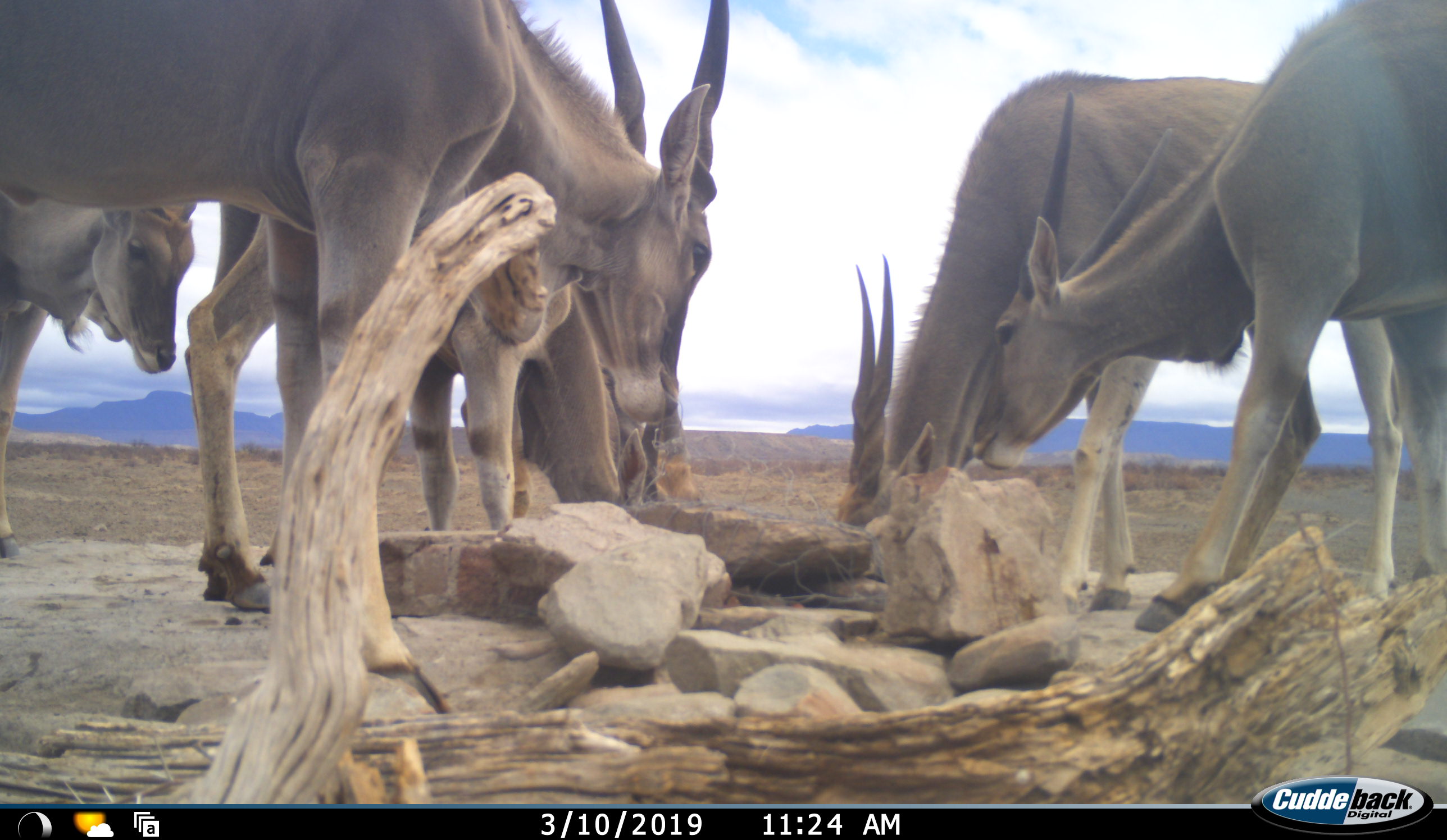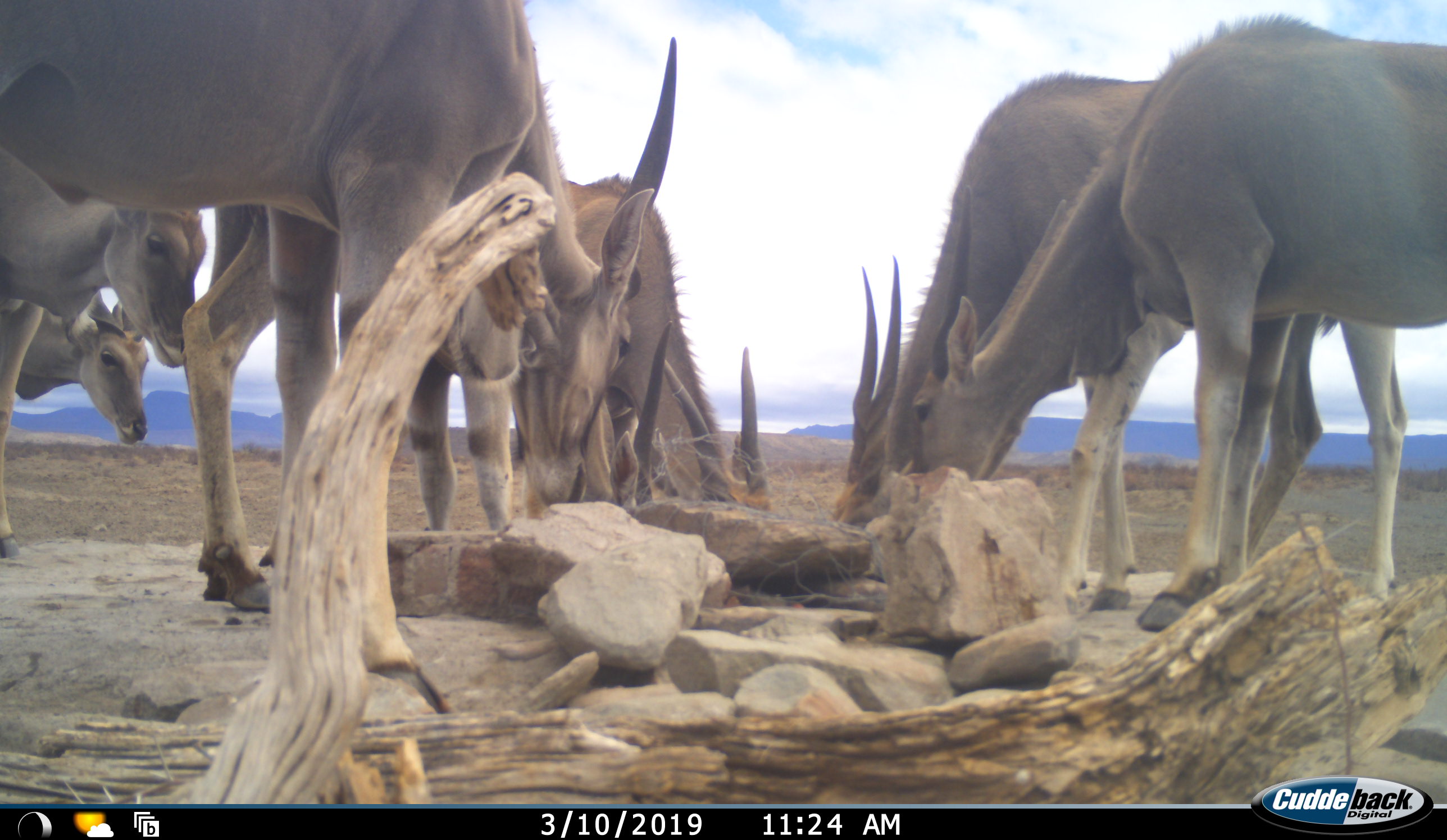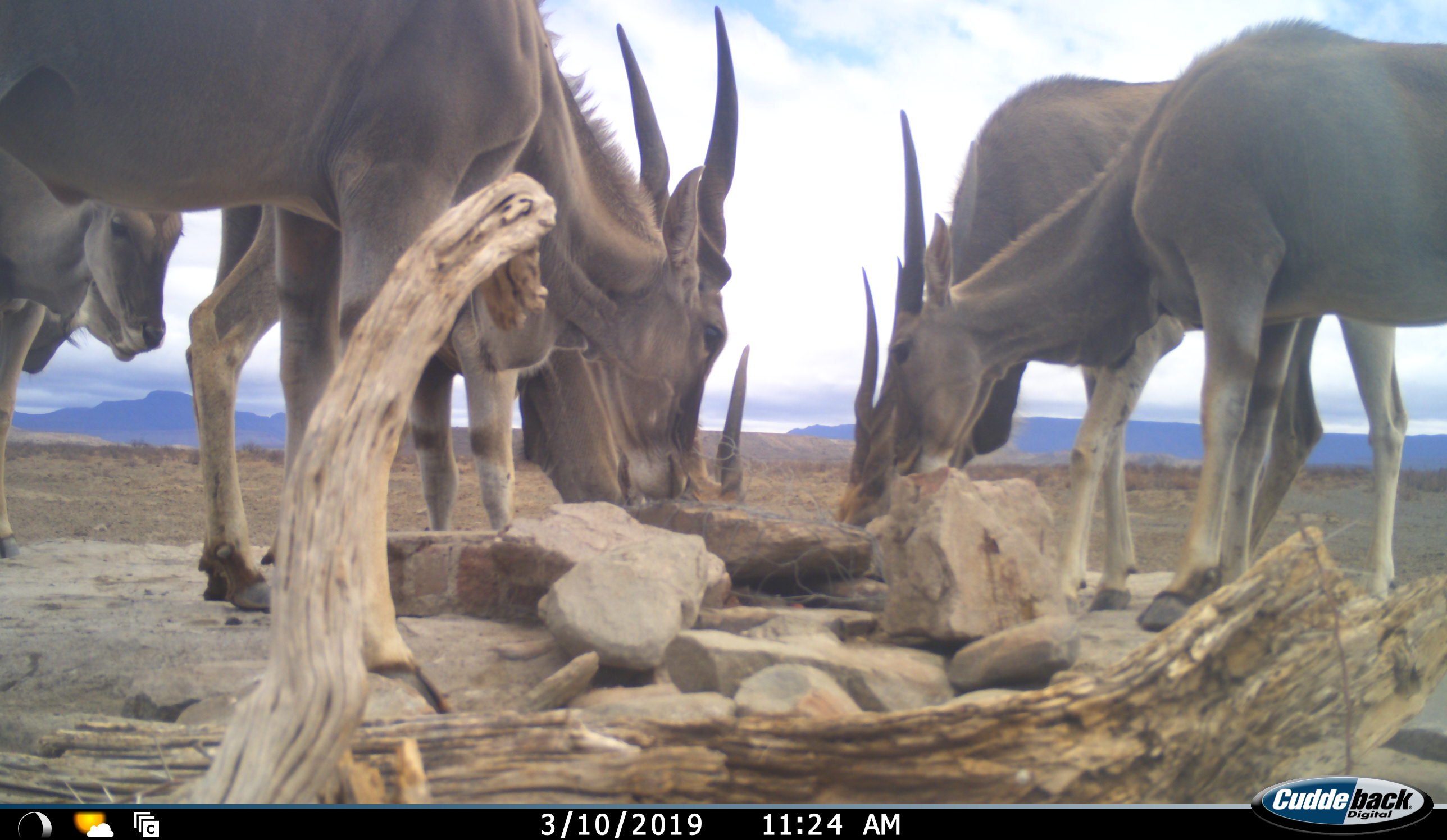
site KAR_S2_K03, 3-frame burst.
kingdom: Animalia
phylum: Chordata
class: Mammalia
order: Artiodactyla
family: Bovidae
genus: Tragelaphus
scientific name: Tragelaphus oryx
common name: eland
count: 7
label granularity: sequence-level